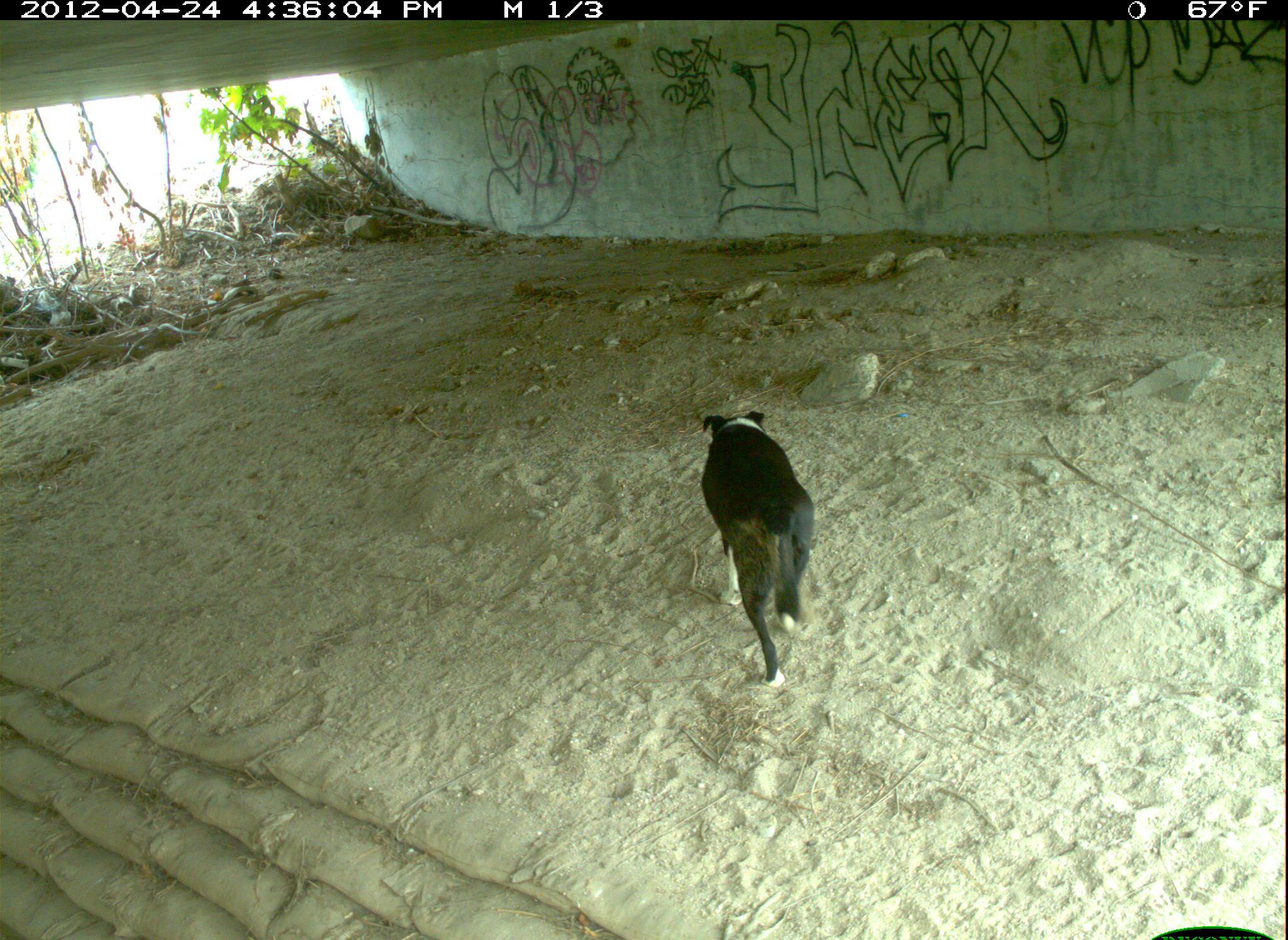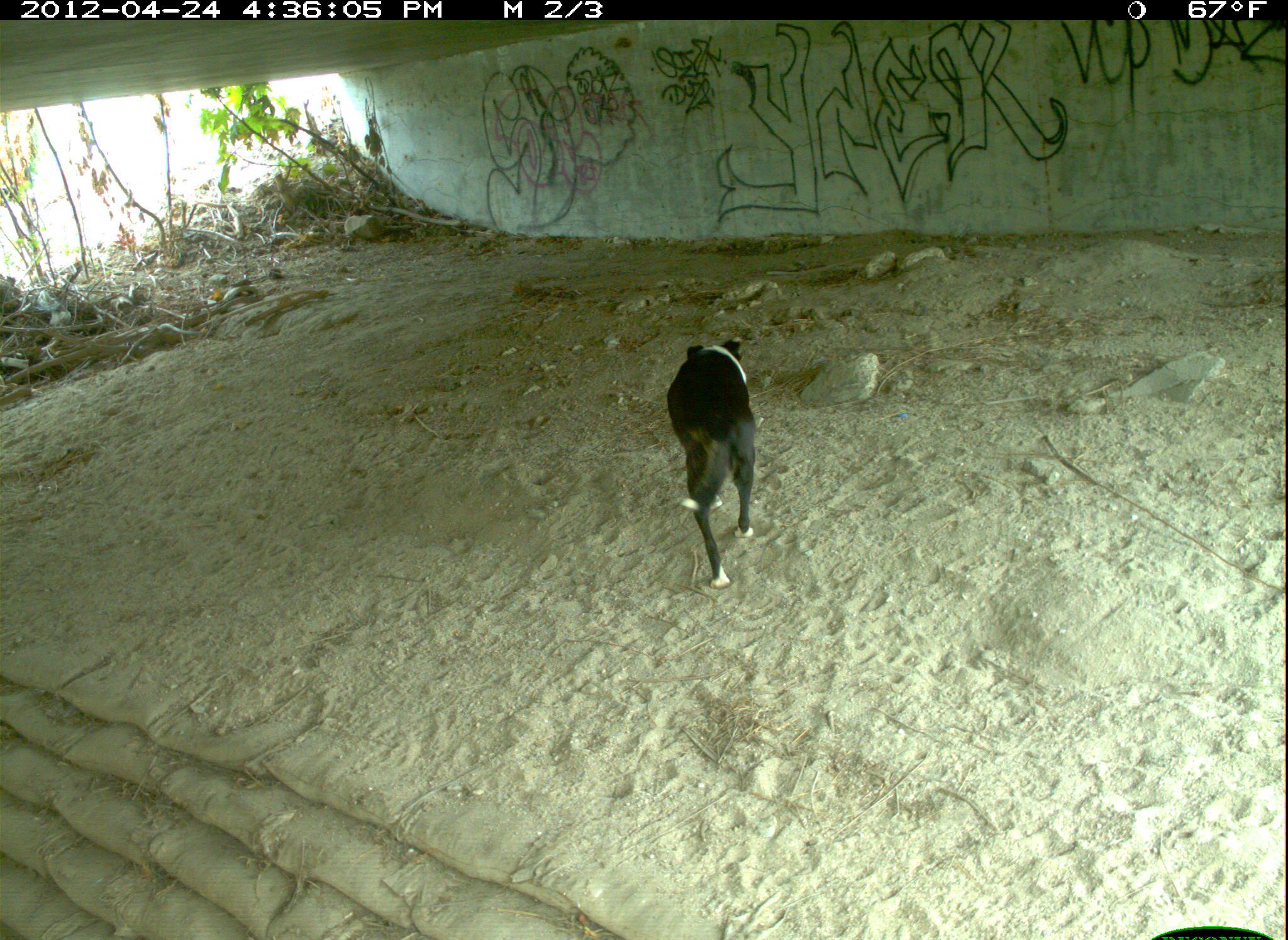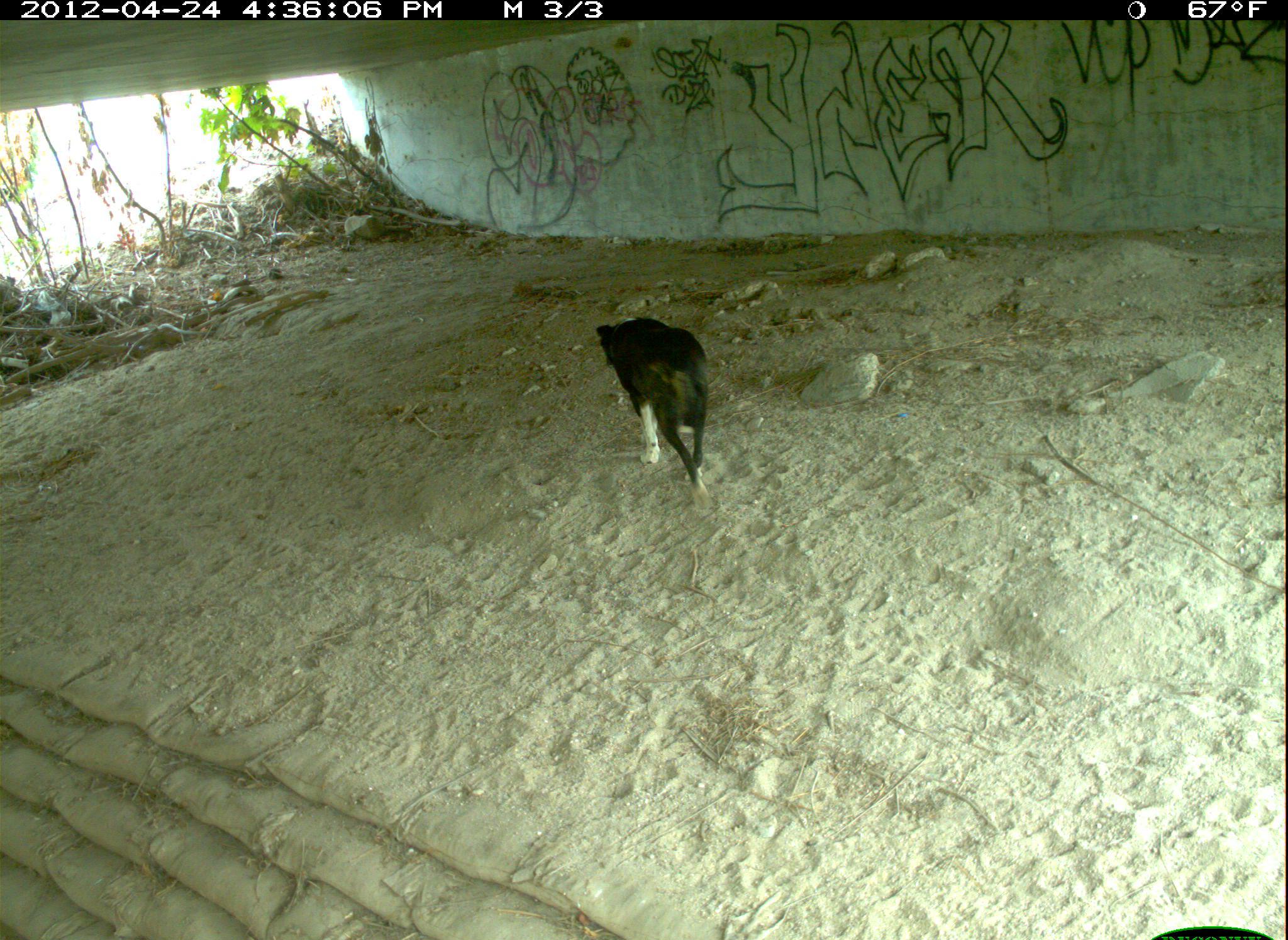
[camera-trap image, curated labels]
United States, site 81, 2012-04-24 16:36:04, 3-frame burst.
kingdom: Animalia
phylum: Chordata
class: Mammalia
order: Carnivora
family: Canidae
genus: Canis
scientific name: Canis familiaris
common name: domestic dog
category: dog